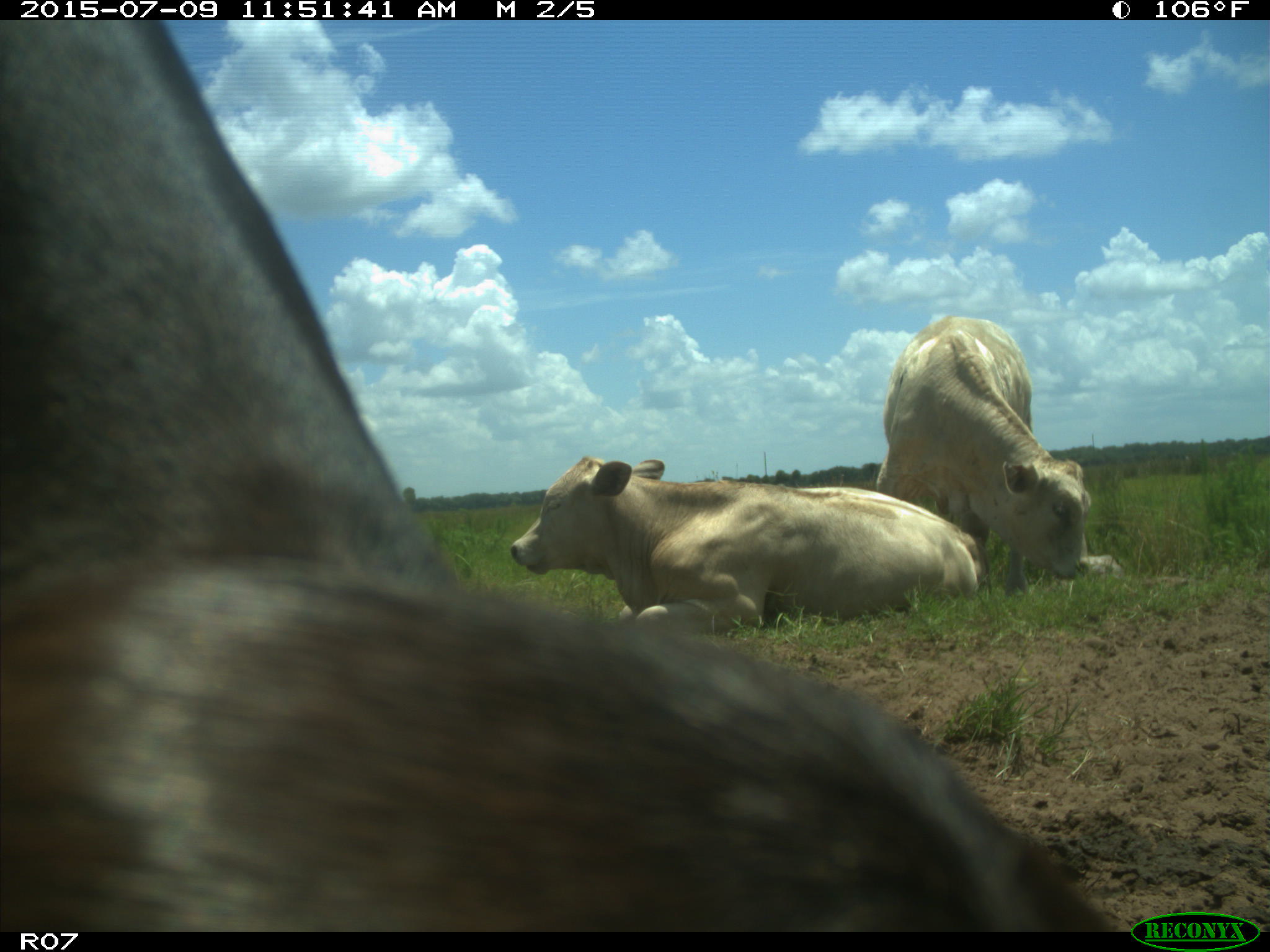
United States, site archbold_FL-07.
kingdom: Animalia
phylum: Chordata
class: Mammalia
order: Artiodactyla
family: Bovidae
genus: Bos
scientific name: Bos taurus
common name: domestic cow